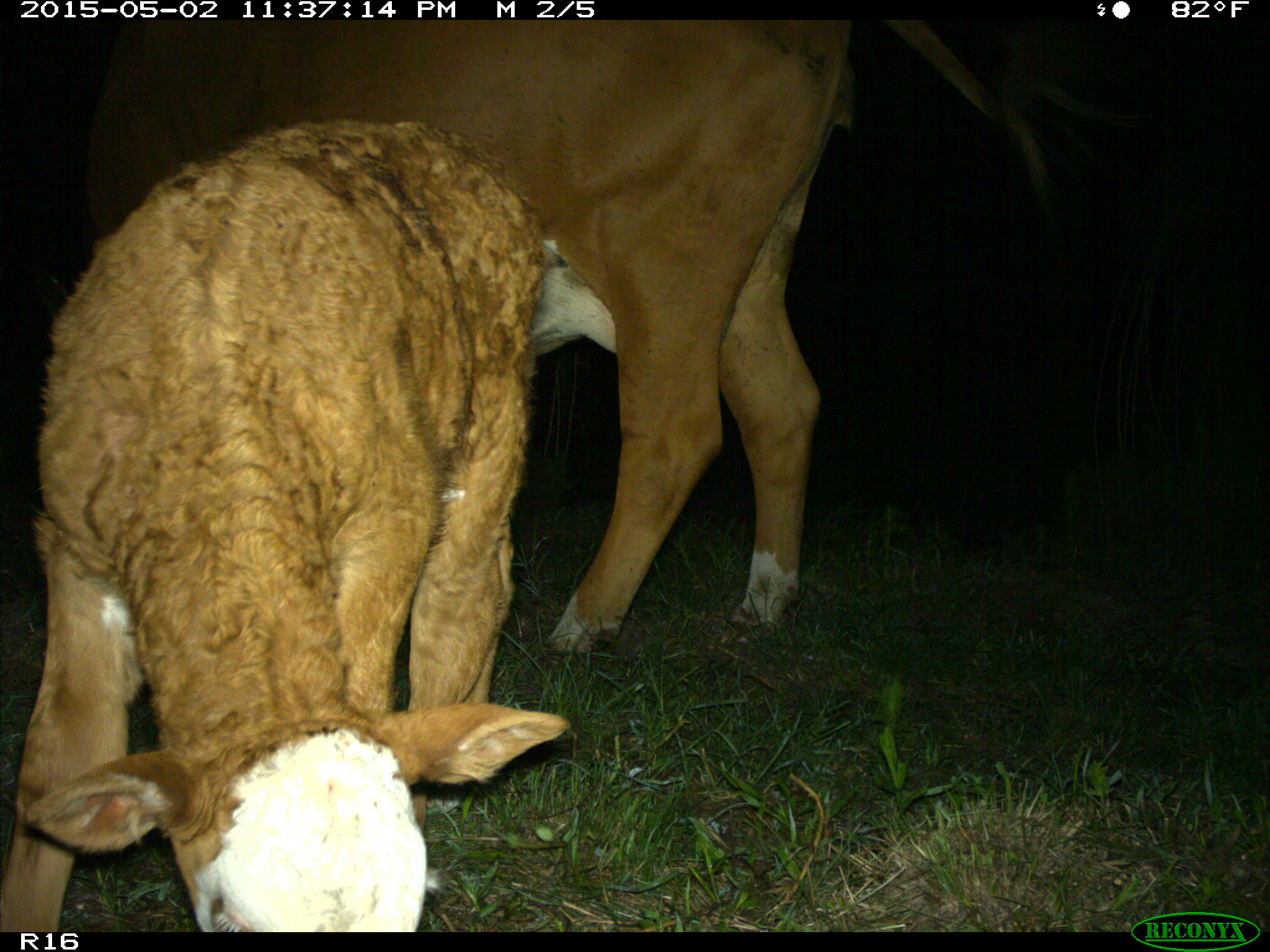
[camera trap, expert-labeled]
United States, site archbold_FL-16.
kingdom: Animalia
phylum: Chordata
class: Mammalia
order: Artiodactyla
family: Bovidae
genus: Bos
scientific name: Bos taurus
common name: domestic cow